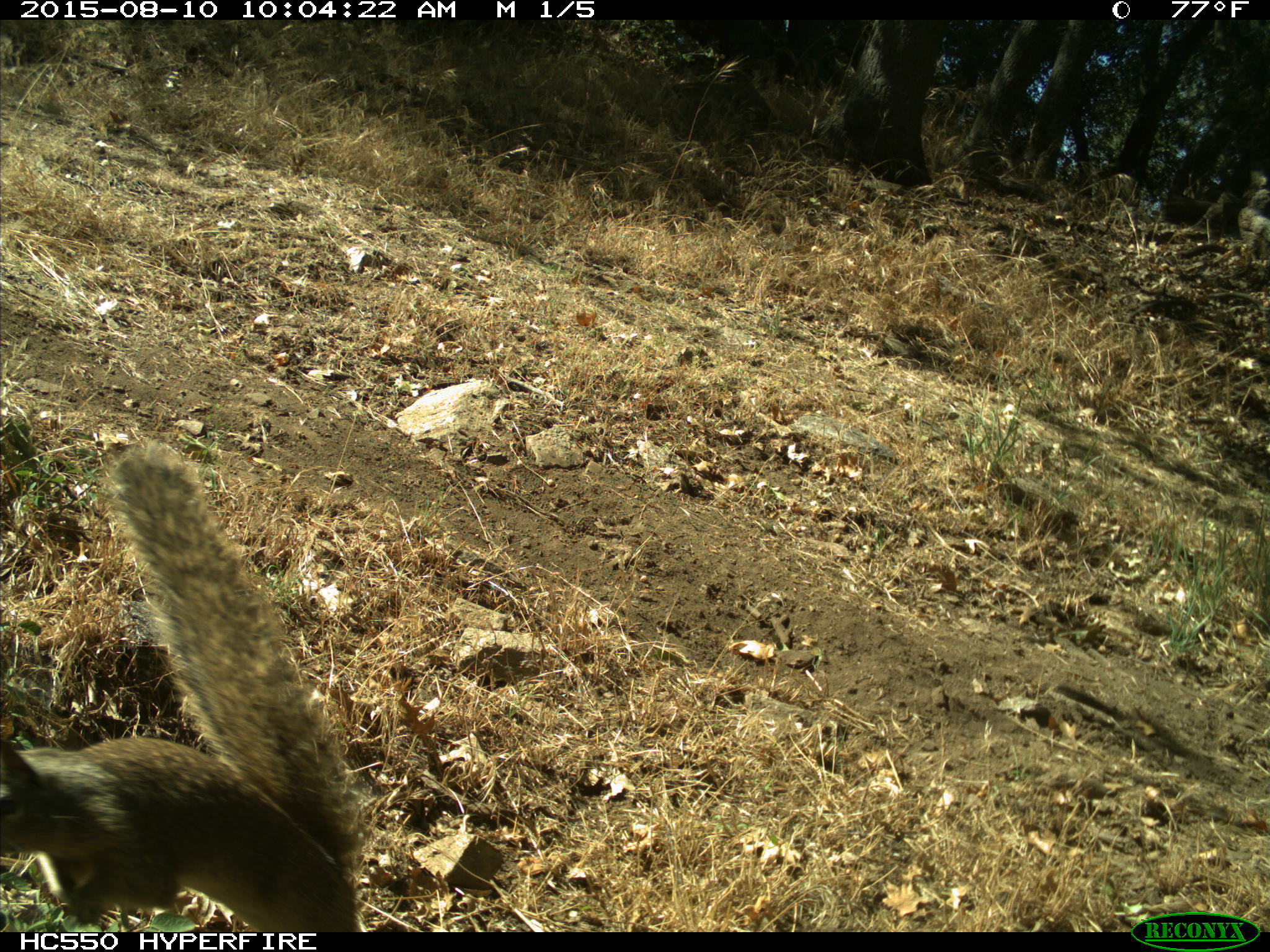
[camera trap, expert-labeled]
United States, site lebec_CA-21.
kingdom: Animalia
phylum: Chordata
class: Mammalia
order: Rodentia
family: Sciuridae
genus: Otospermophilus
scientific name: Otospermophilus beecheyi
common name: california ground squirrel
Otospermophilus beecheyi (california ground squirrel).